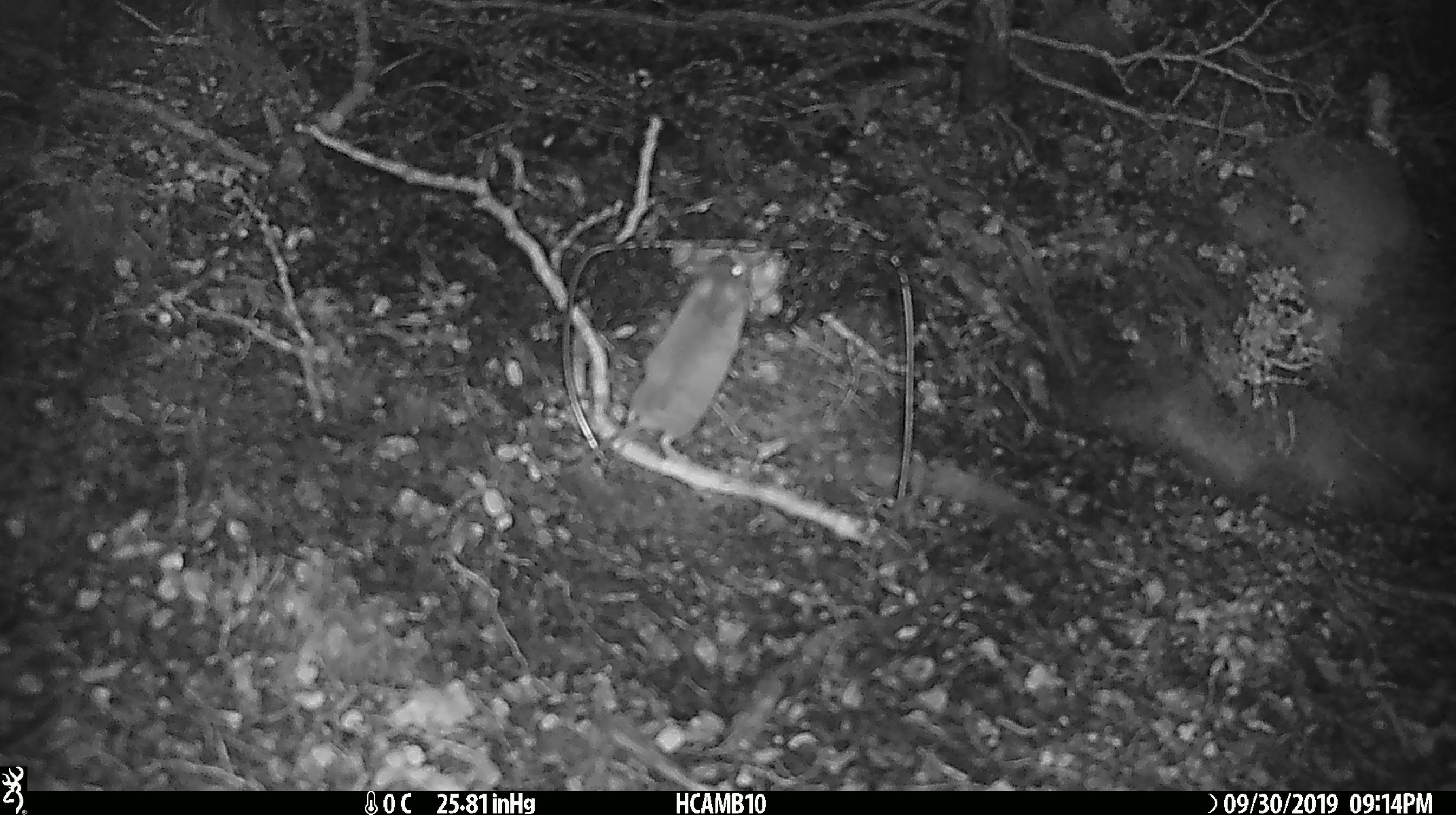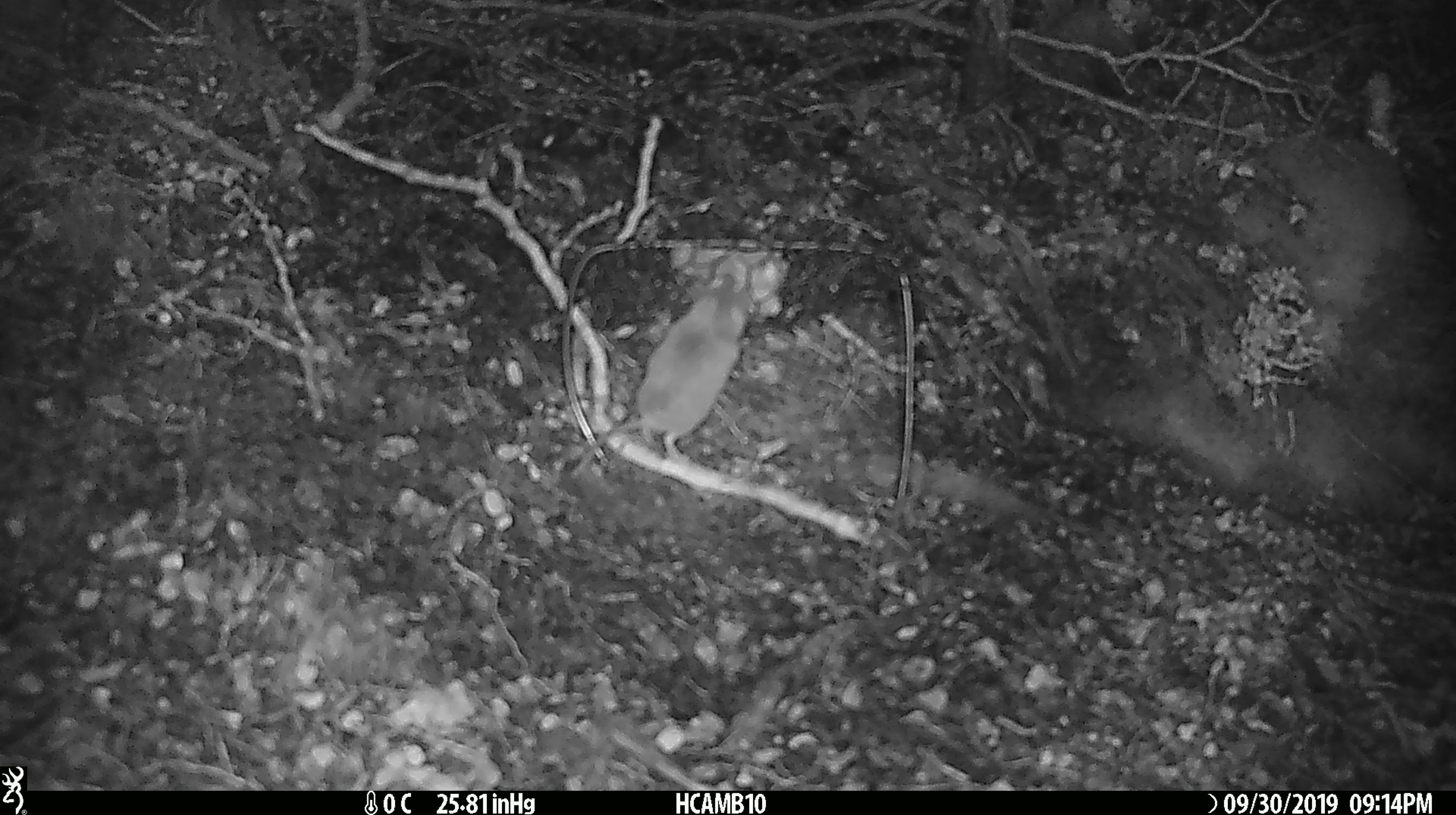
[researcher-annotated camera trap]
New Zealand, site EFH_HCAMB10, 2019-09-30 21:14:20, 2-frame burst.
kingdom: Animalia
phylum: Chordata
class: Mammalia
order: Rodentia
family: Muridae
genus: Mus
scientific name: Mus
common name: mouse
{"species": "mouse (Mus)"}